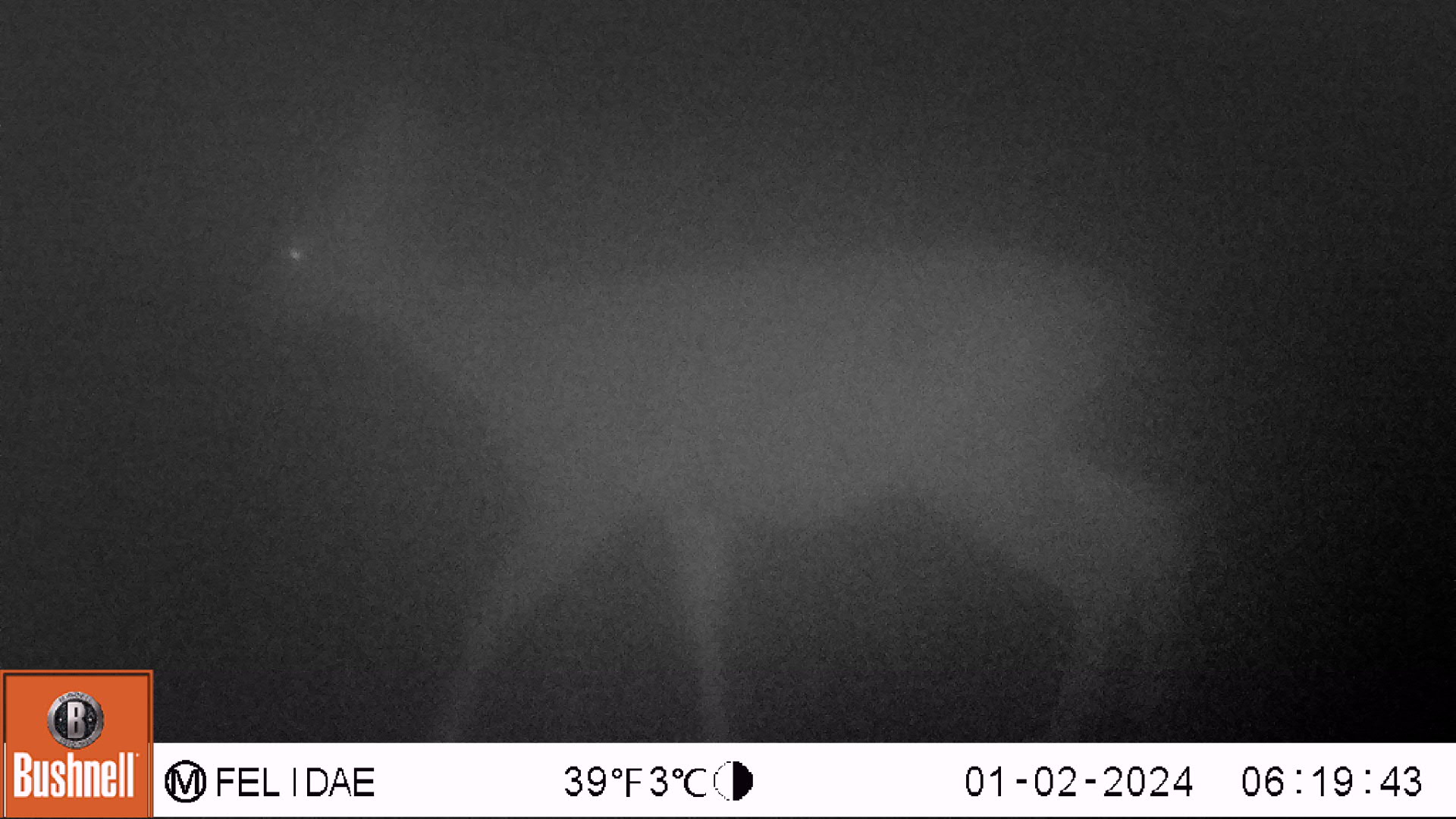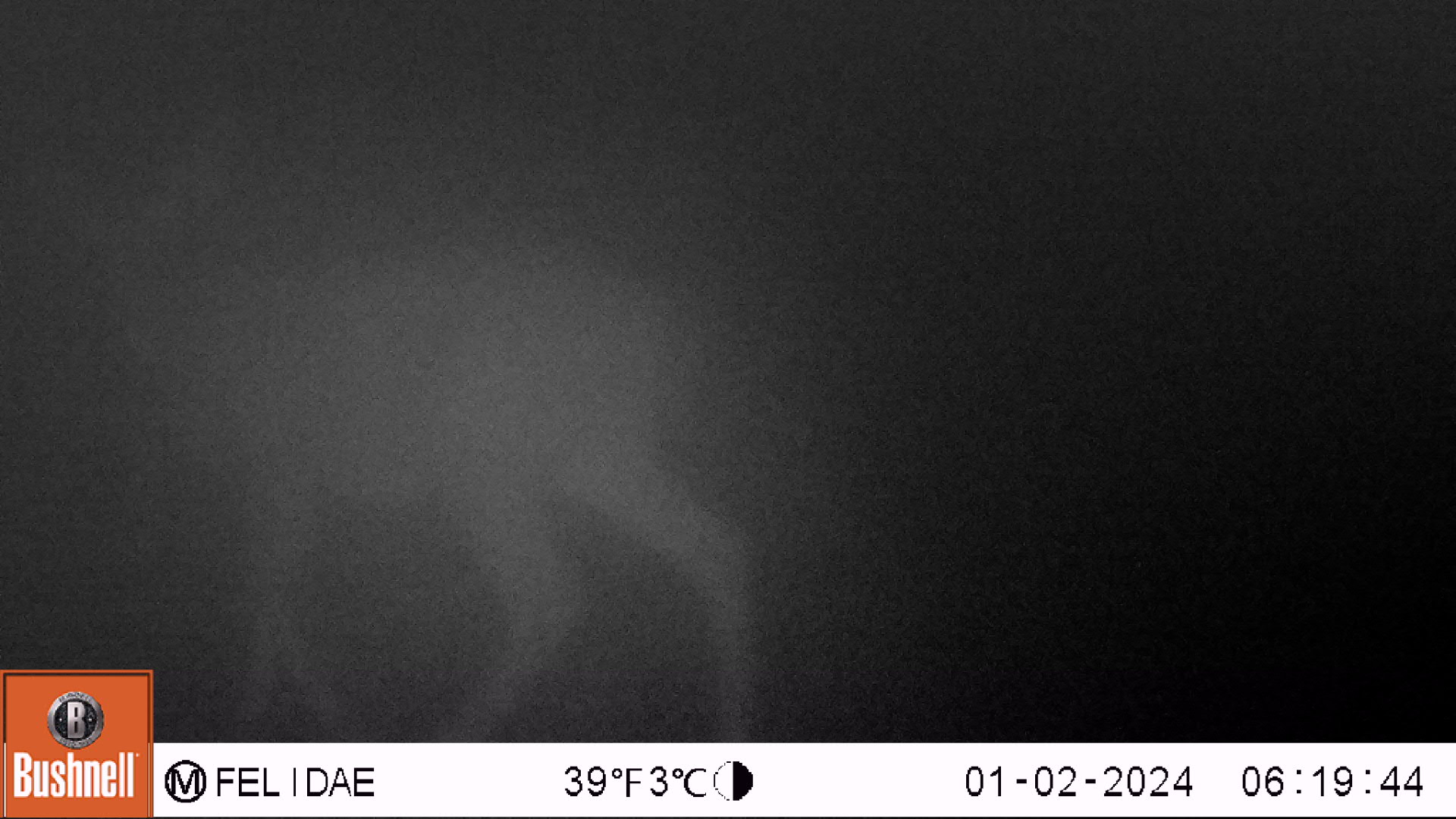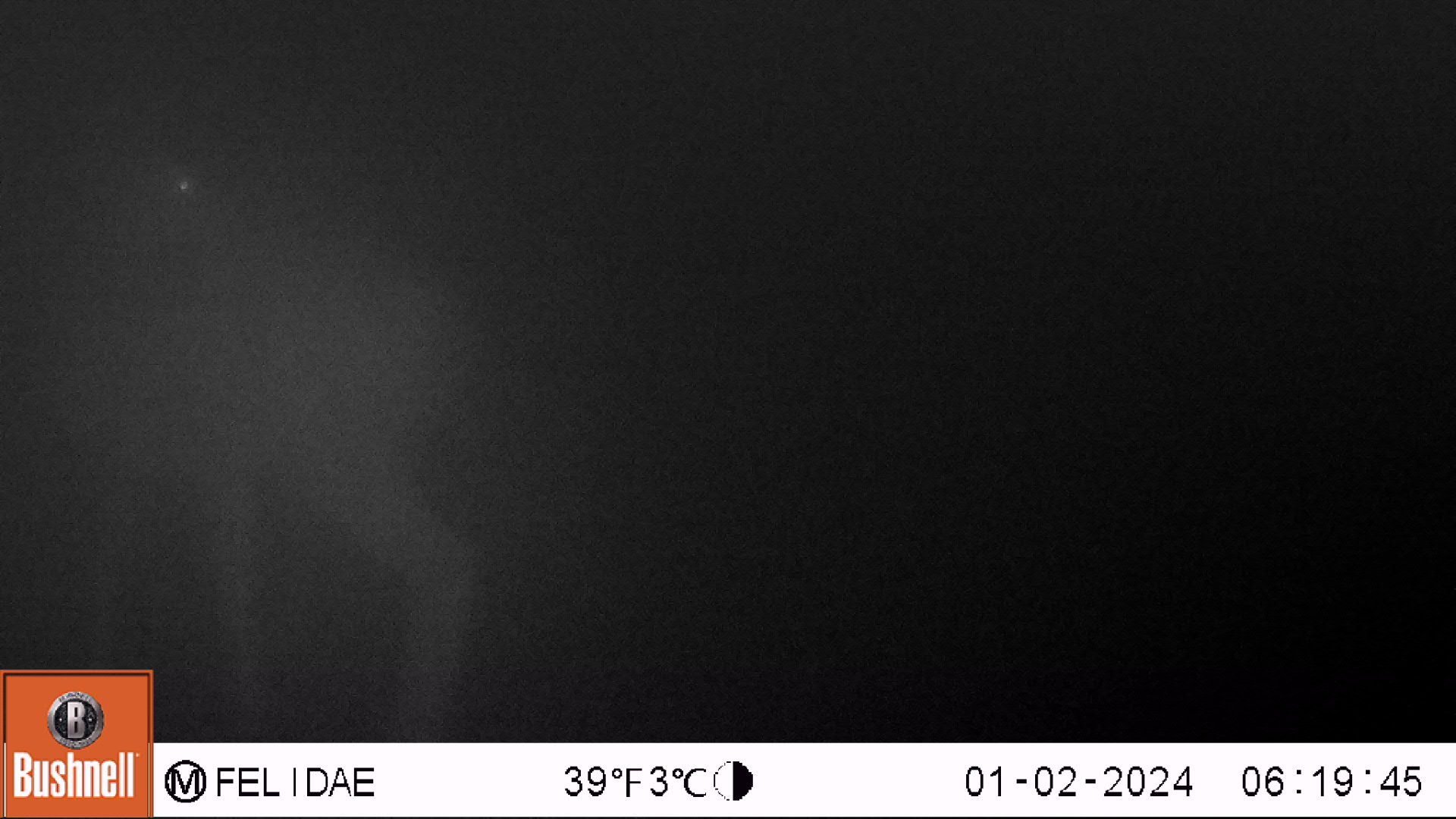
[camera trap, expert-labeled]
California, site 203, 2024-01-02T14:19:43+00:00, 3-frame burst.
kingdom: Animalia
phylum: Chordata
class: Mammalia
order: Artiodactyla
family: Cervidae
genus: Odocoileus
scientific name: Odocoileus hemionus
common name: mule deer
Mule deer (Odocoileus hemionus).